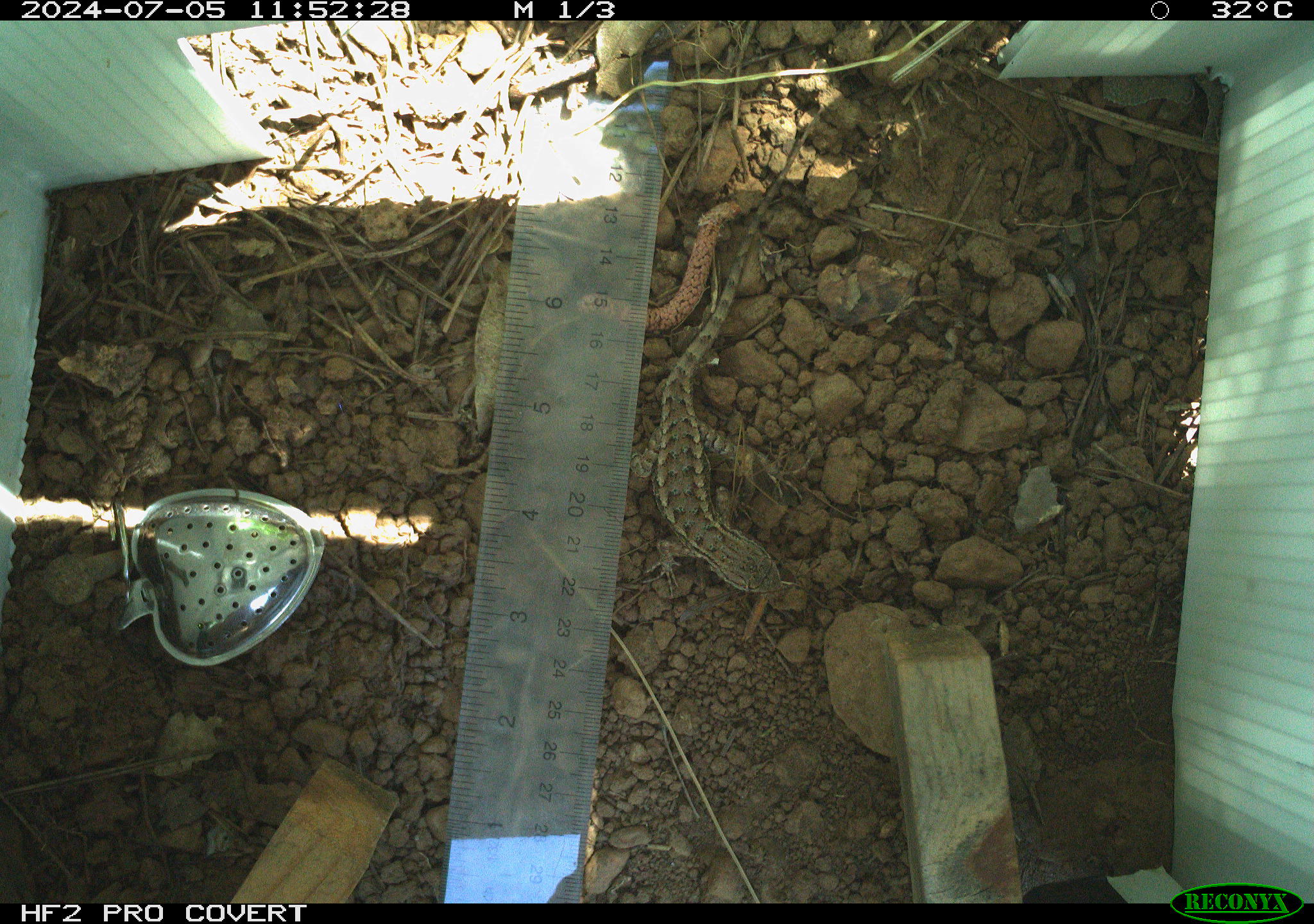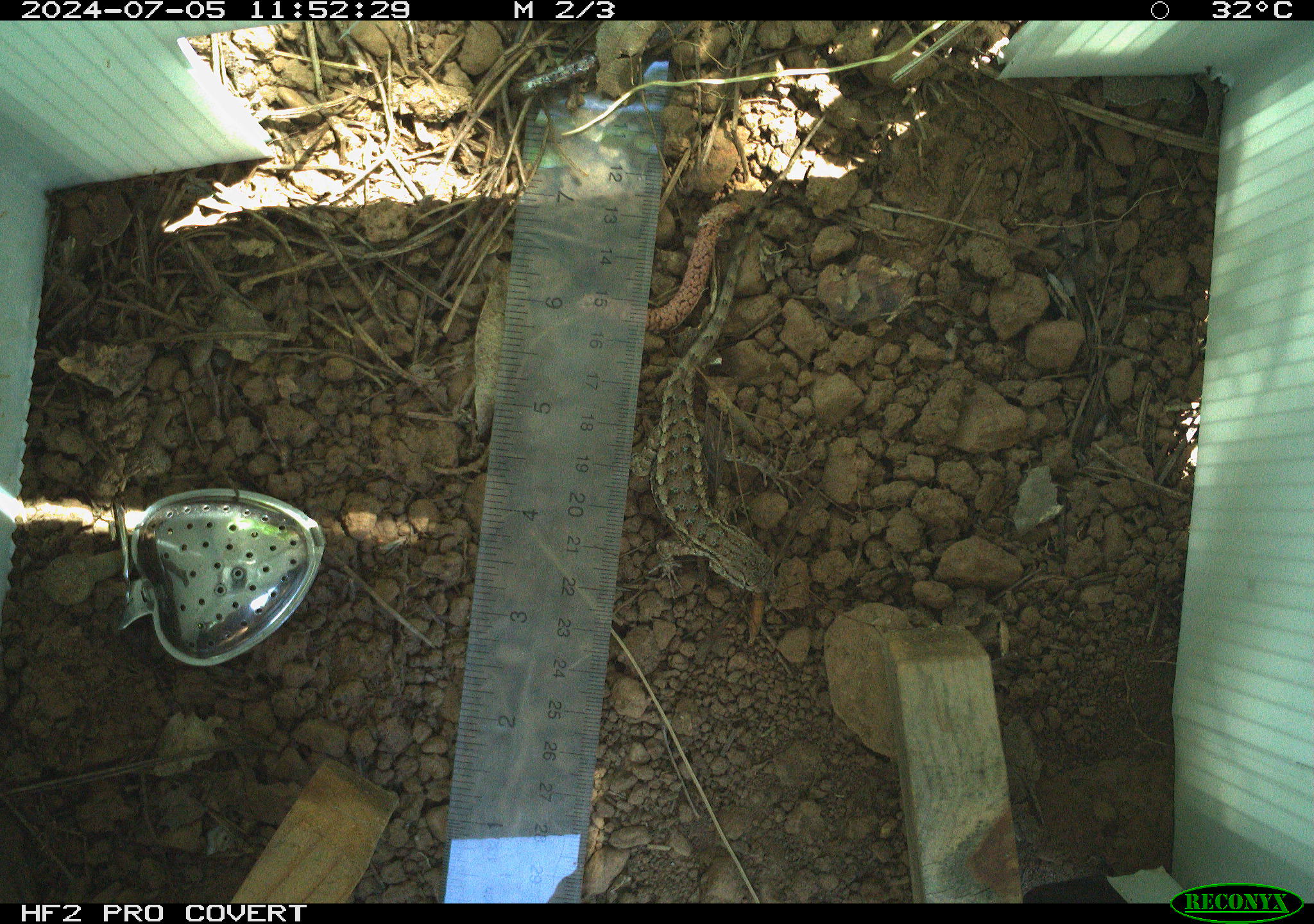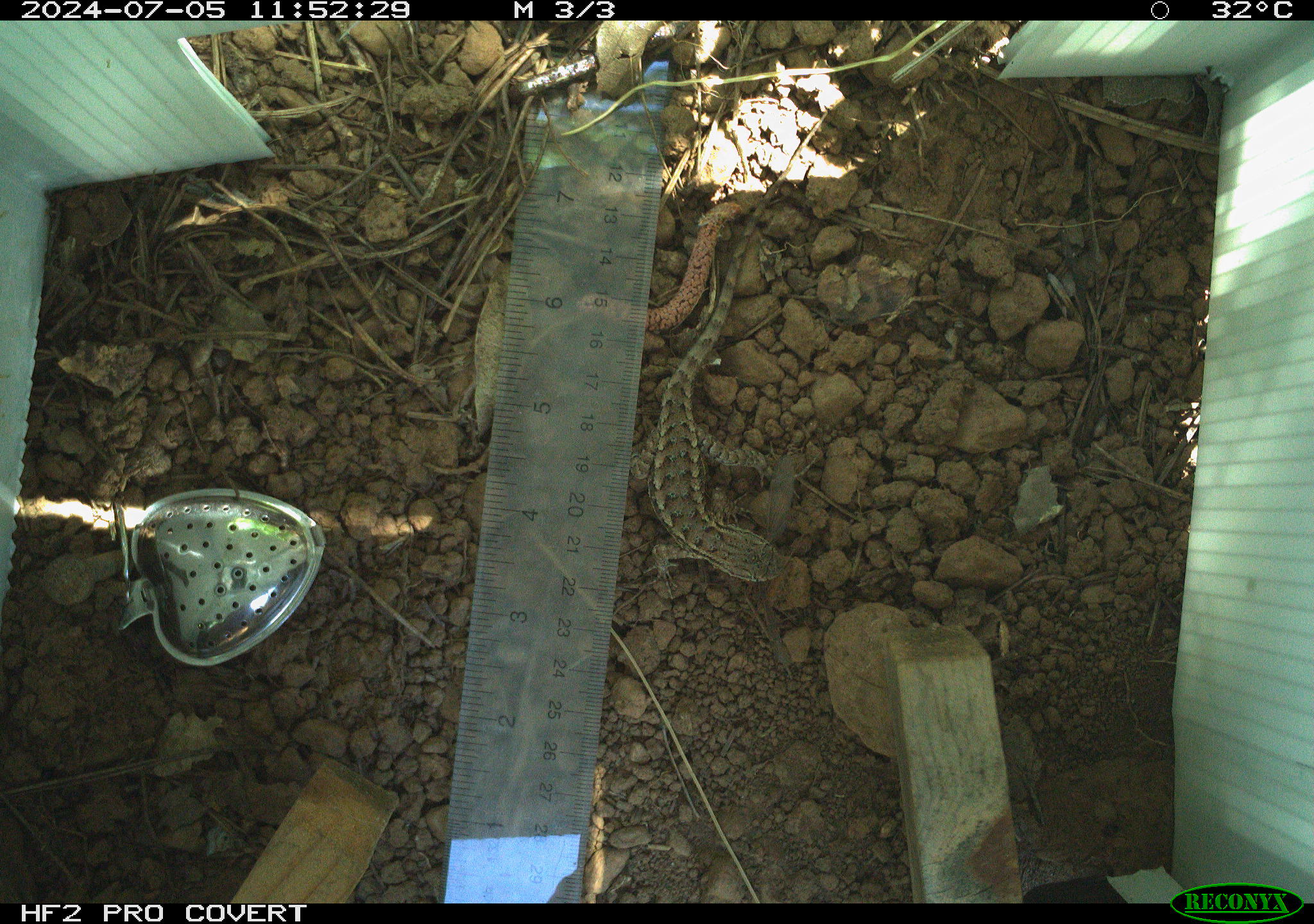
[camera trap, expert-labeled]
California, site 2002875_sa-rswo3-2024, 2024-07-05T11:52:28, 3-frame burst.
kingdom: Animalia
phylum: Chordata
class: Reptilia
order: Squamata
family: Phrynosomatidae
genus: Sceloporus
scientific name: Sceloporus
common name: spiny lizards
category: sceloporus species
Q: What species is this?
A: Sceloporus species (spiny lizards) (Sceloporus).